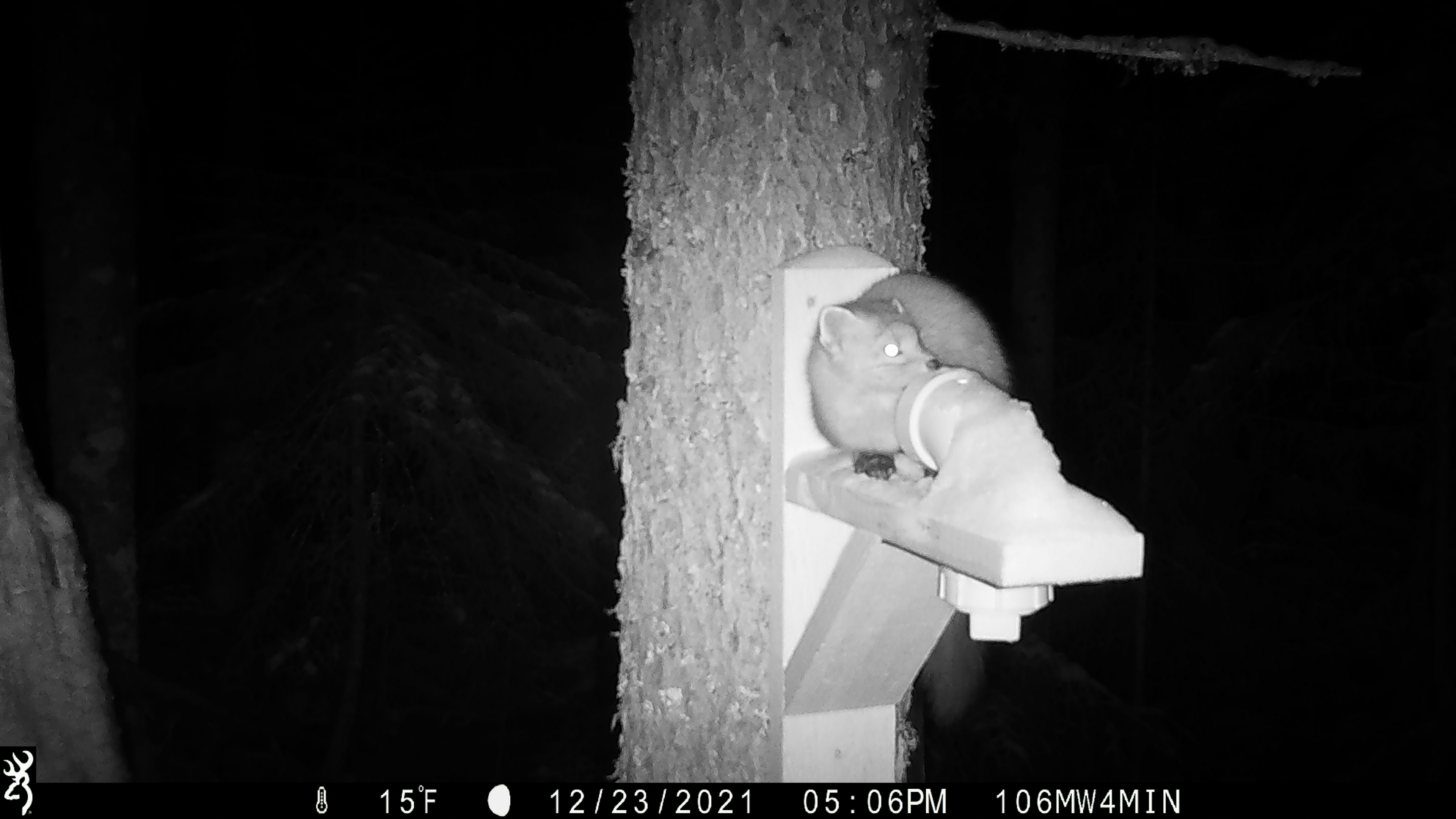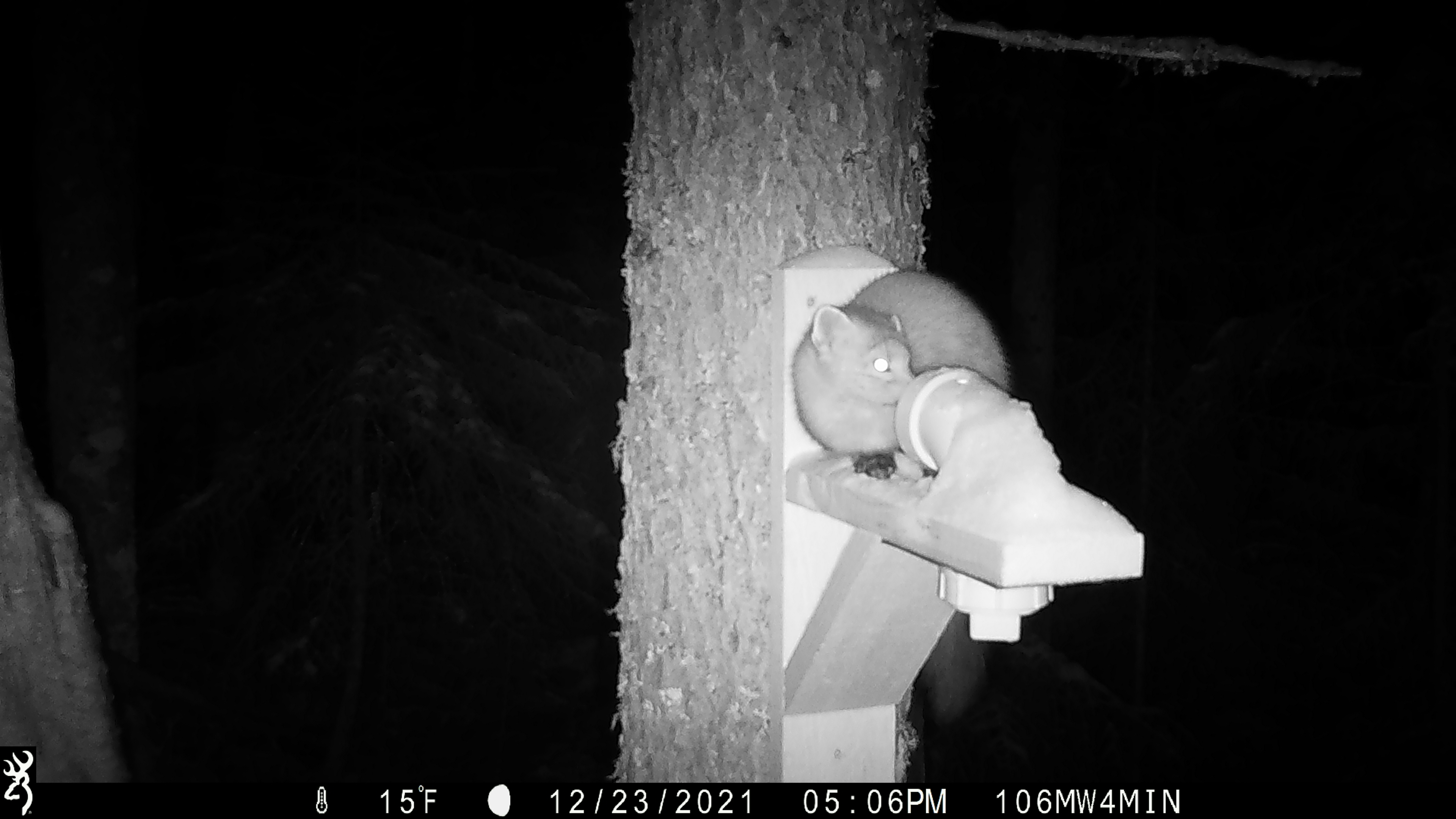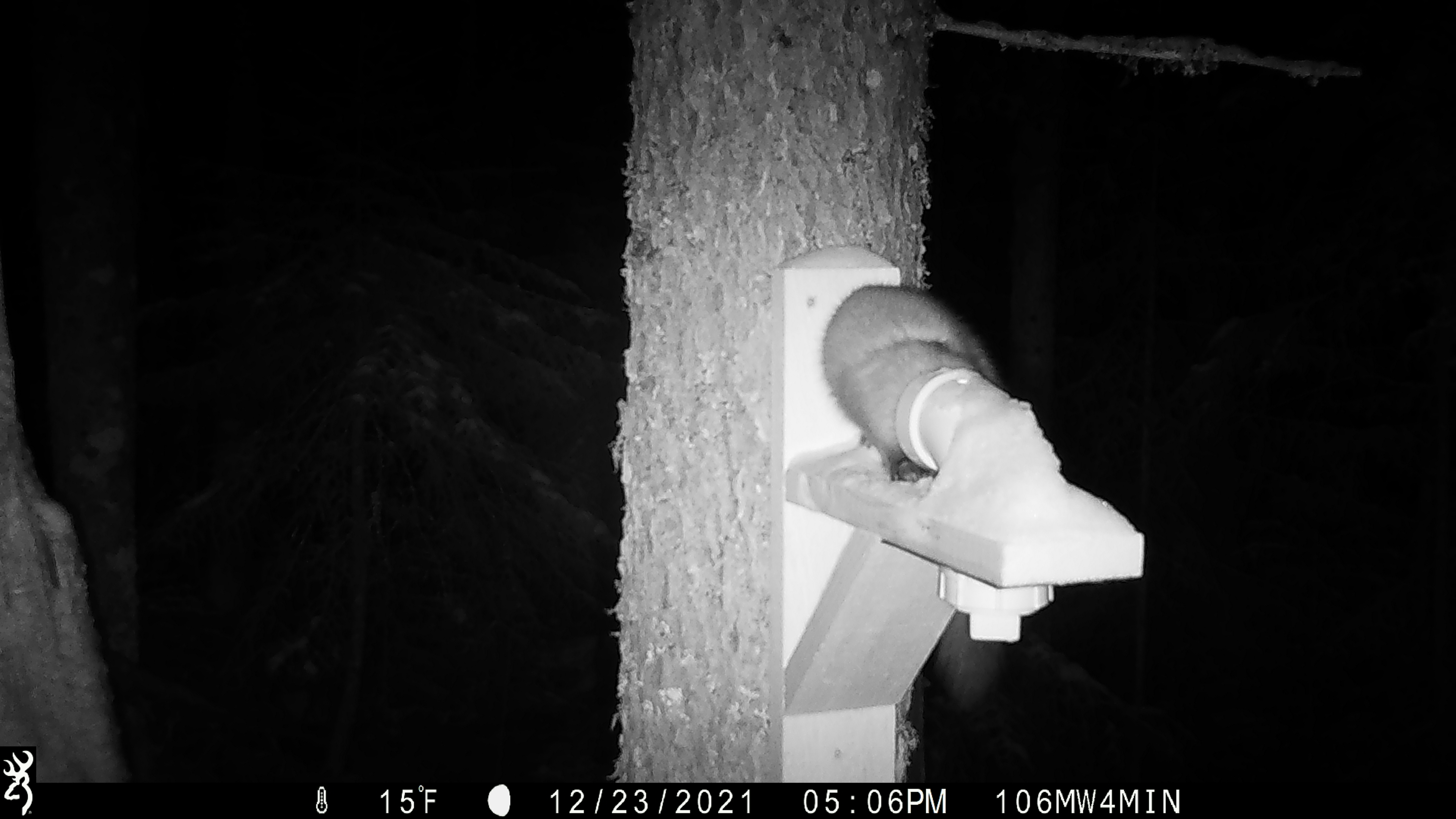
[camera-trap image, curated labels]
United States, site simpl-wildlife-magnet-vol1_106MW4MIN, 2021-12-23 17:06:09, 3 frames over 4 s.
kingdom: Animalia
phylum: Chordata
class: Mammalia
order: Carnivora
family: Mustelidae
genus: Martes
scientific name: Martes americana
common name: american marten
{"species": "american marten (Martes americana)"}